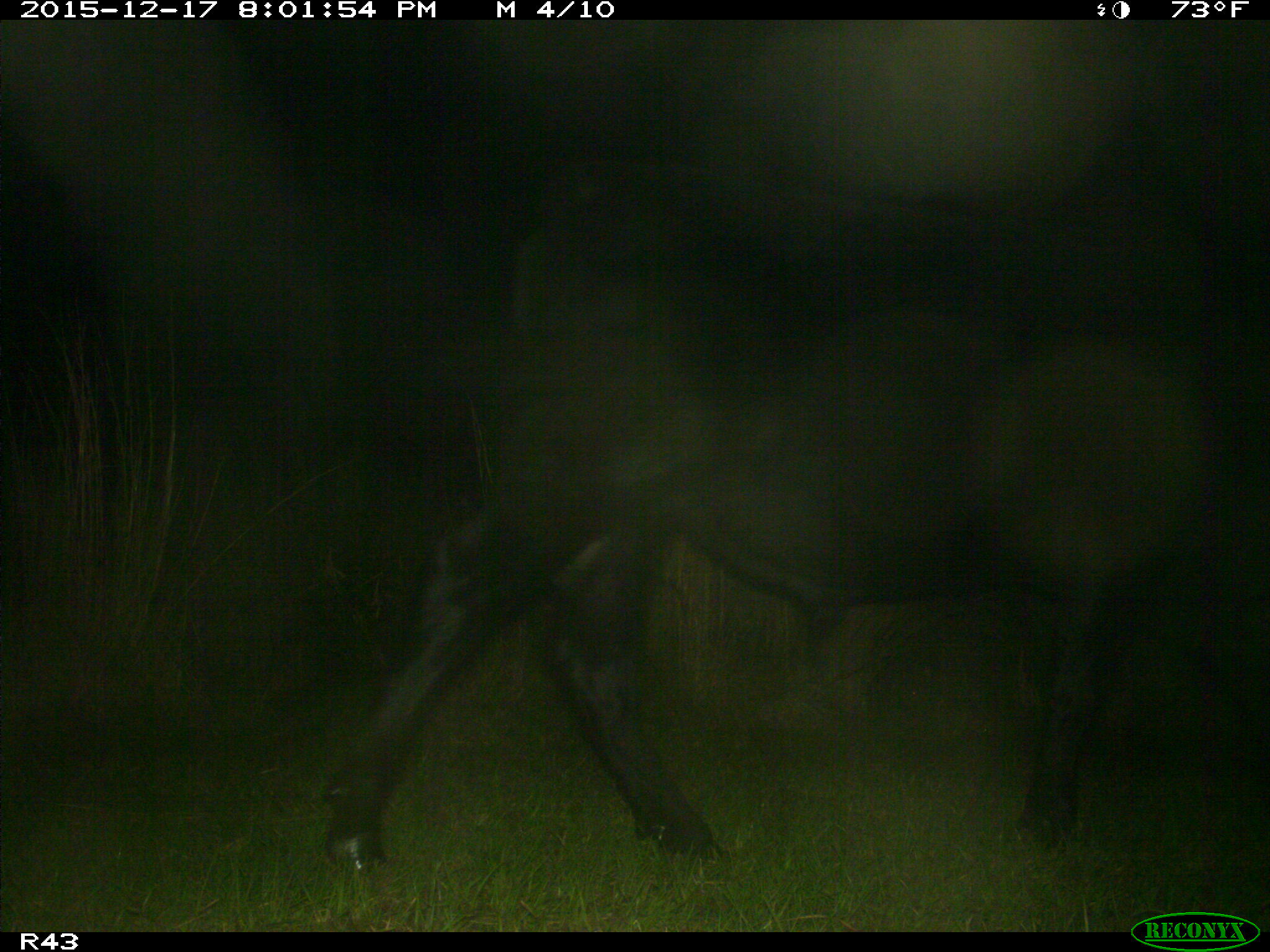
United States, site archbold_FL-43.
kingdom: Animalia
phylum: Chordata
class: Mammalia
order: Artiodactyla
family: Bovidae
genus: Bos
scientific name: Bos taurus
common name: domestic cow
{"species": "Bos taurus (domestic cow)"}